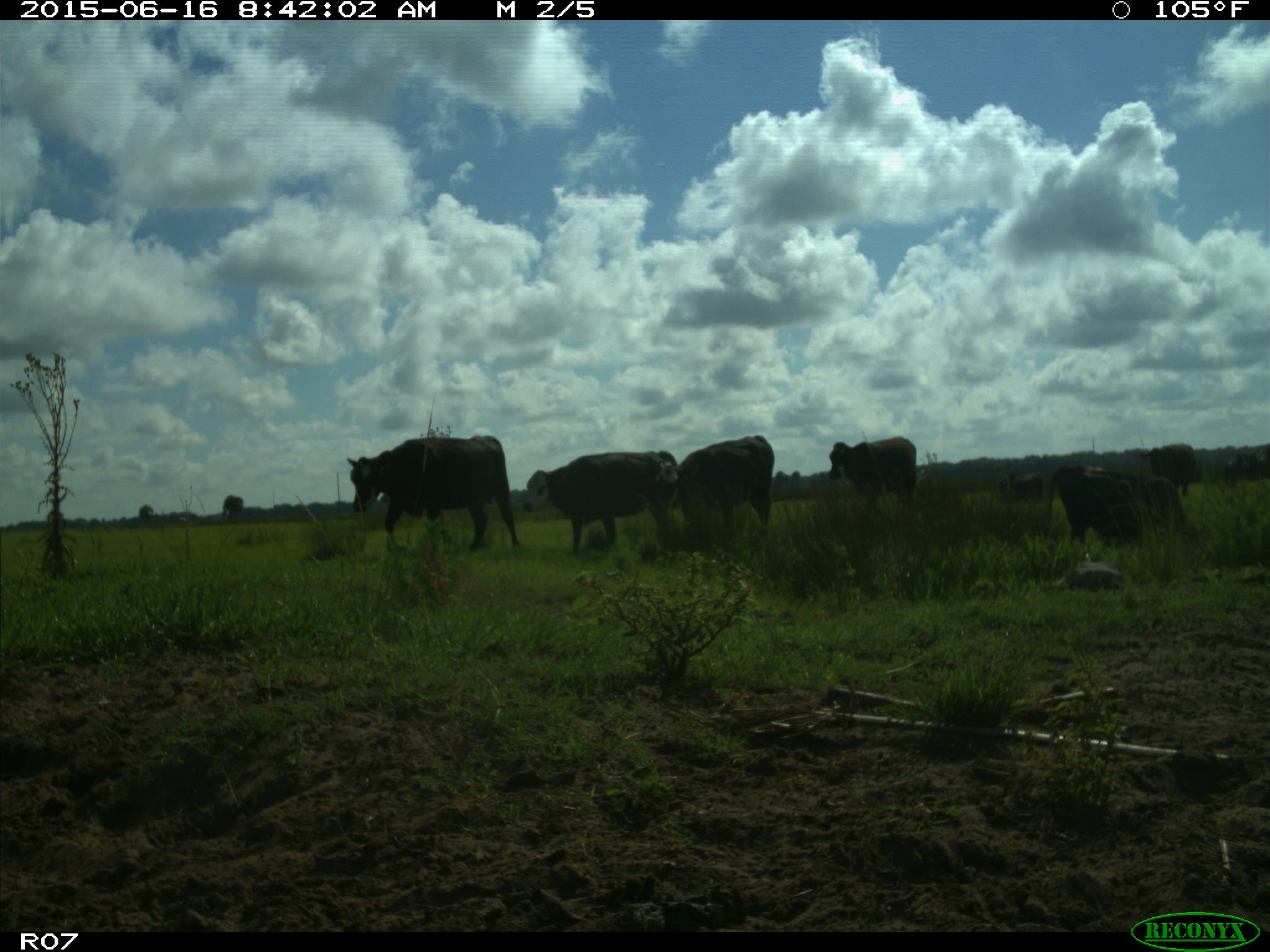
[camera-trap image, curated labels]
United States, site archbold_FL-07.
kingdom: Animalia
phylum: Chordata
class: Mammalia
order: Artiodactyla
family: Bovidae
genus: Bos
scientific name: Bos taurus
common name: domestic cow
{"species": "Bos taurus (domestic cow)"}